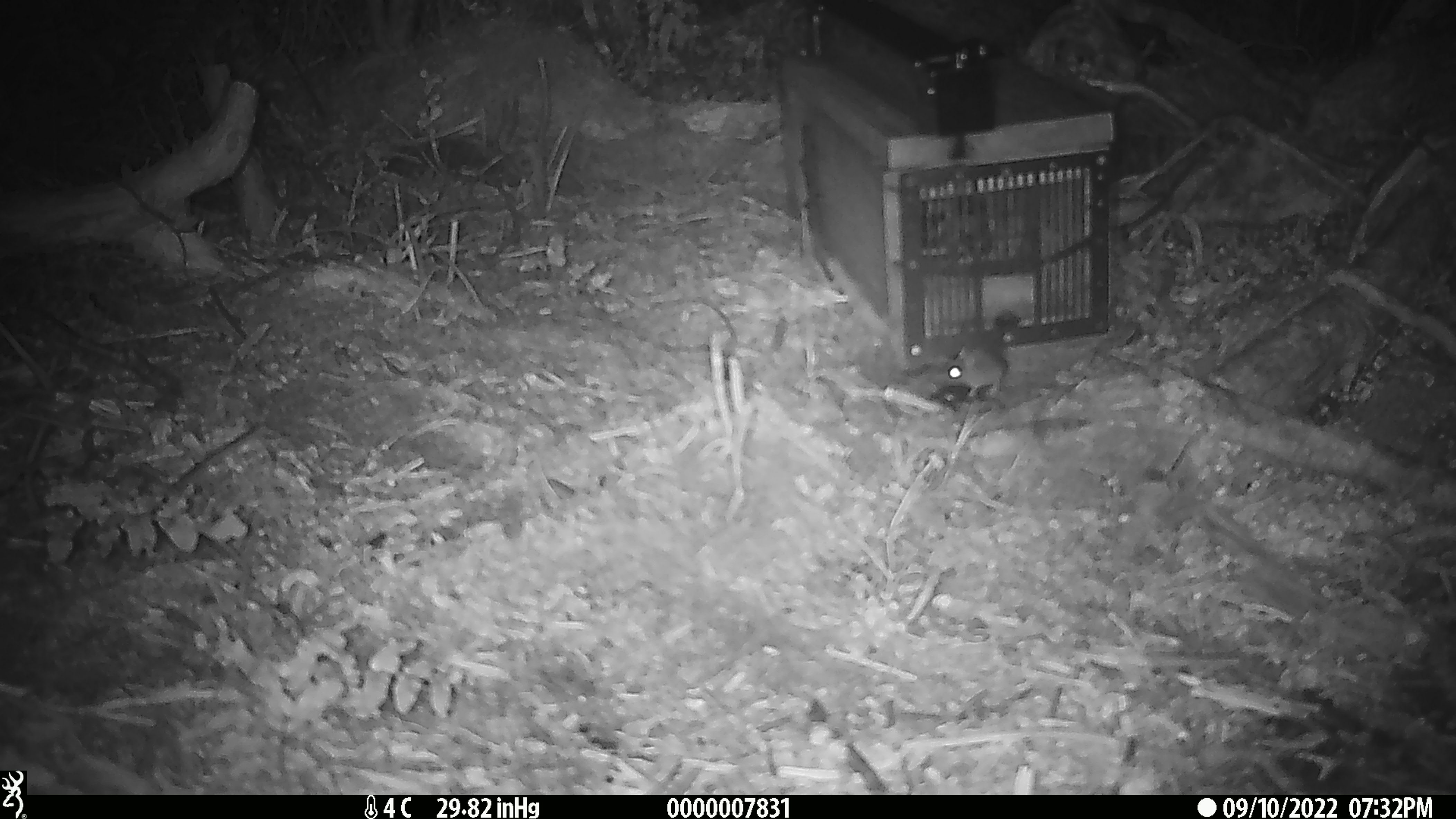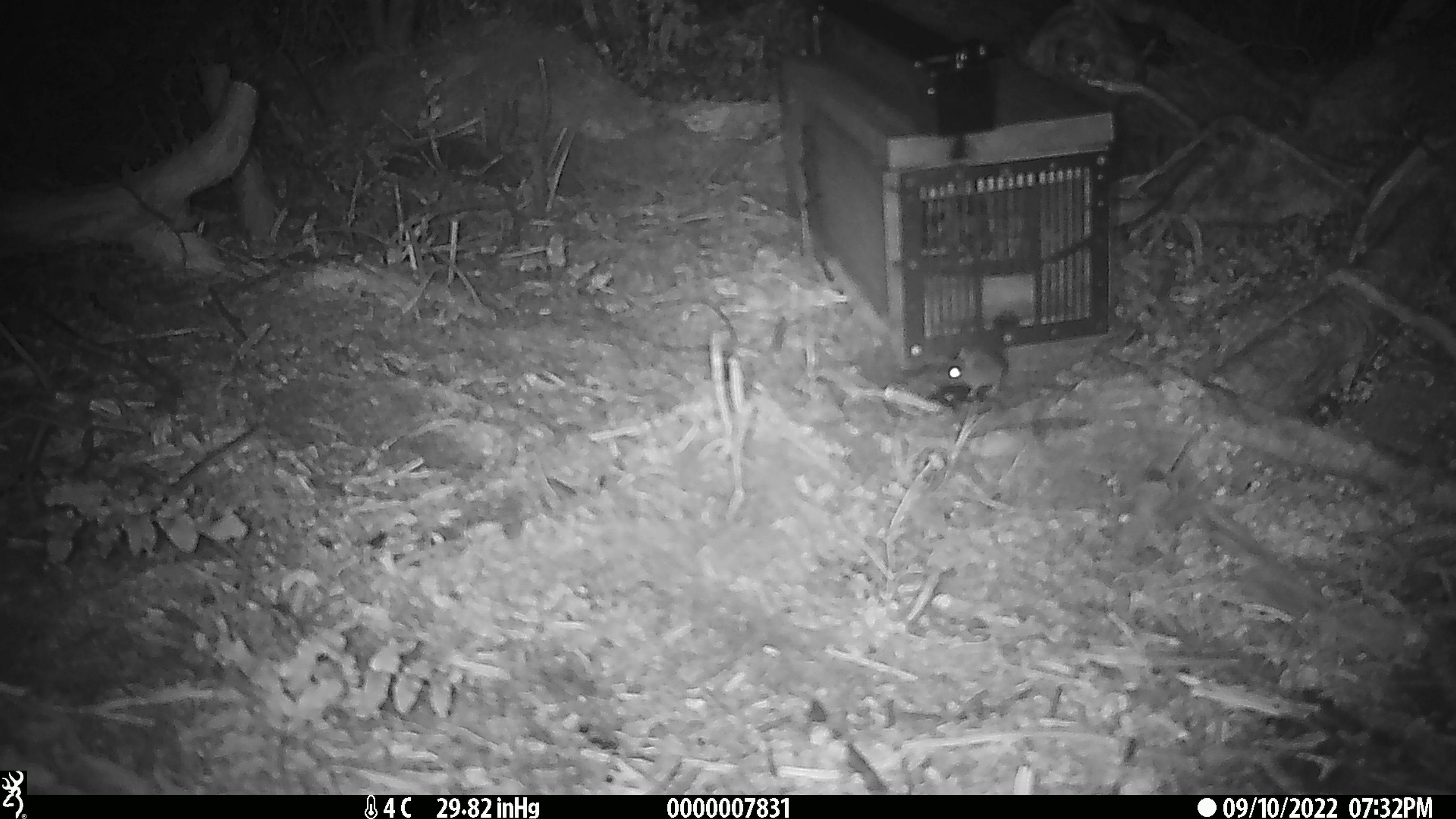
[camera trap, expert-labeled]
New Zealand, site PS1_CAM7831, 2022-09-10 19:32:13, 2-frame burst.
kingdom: Animalia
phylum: Chordata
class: Mammalia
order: Rodentia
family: Muridae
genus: Mus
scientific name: Mus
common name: mouse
Mouse (Mus).